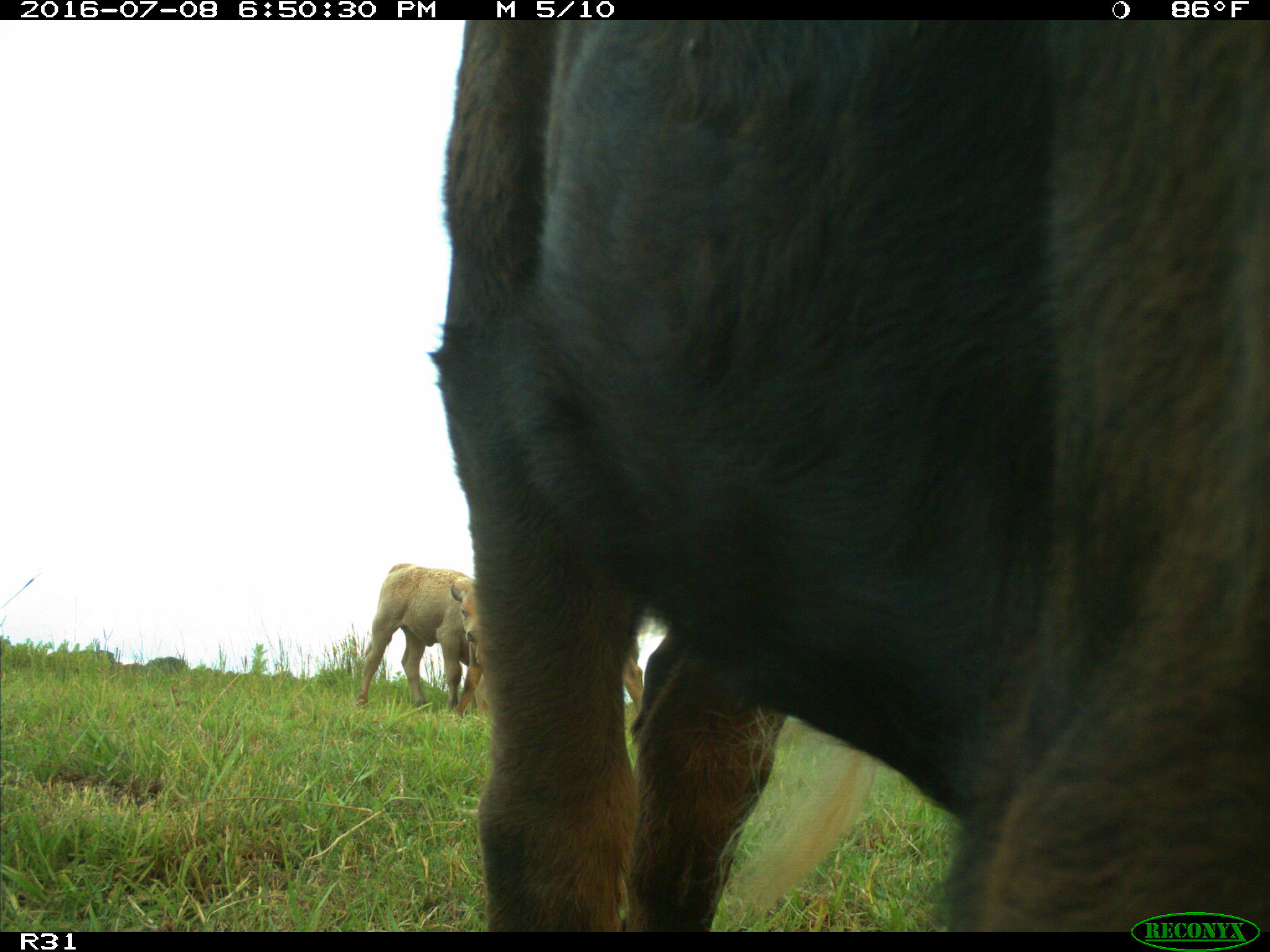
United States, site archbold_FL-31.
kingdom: Animalia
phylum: Chordata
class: Mammalia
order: Artiodactyla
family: Bovidae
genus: Bos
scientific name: Bos taurus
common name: domestic cow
Bos taurus (domestic cow).